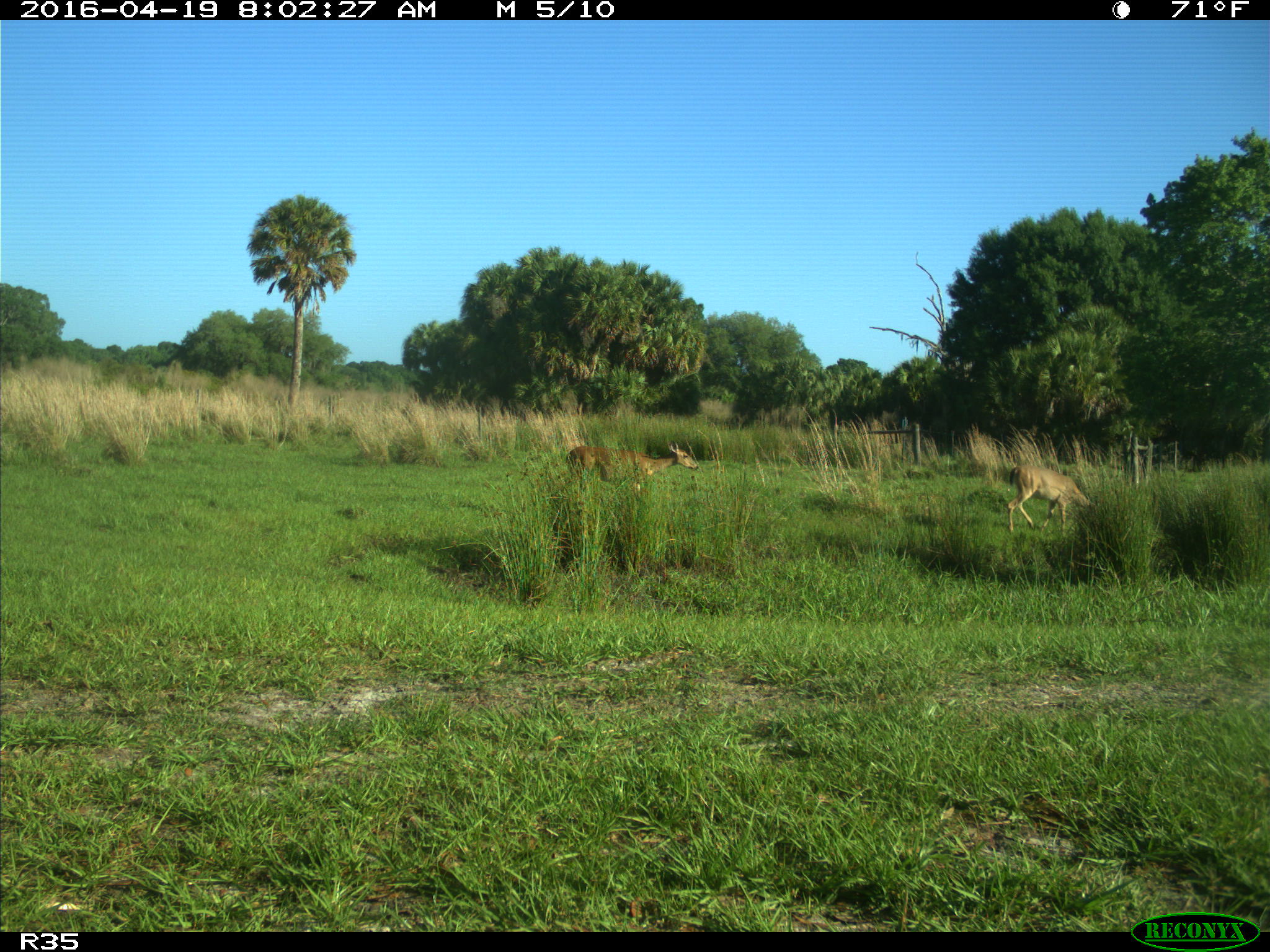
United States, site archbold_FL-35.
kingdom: Animalia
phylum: Chordata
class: Mammalia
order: Artiodactyla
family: Cervidae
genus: Odocoileus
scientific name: Odocoileus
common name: deer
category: unidentified deer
Unidentified deer (deer) (Odocoileus).